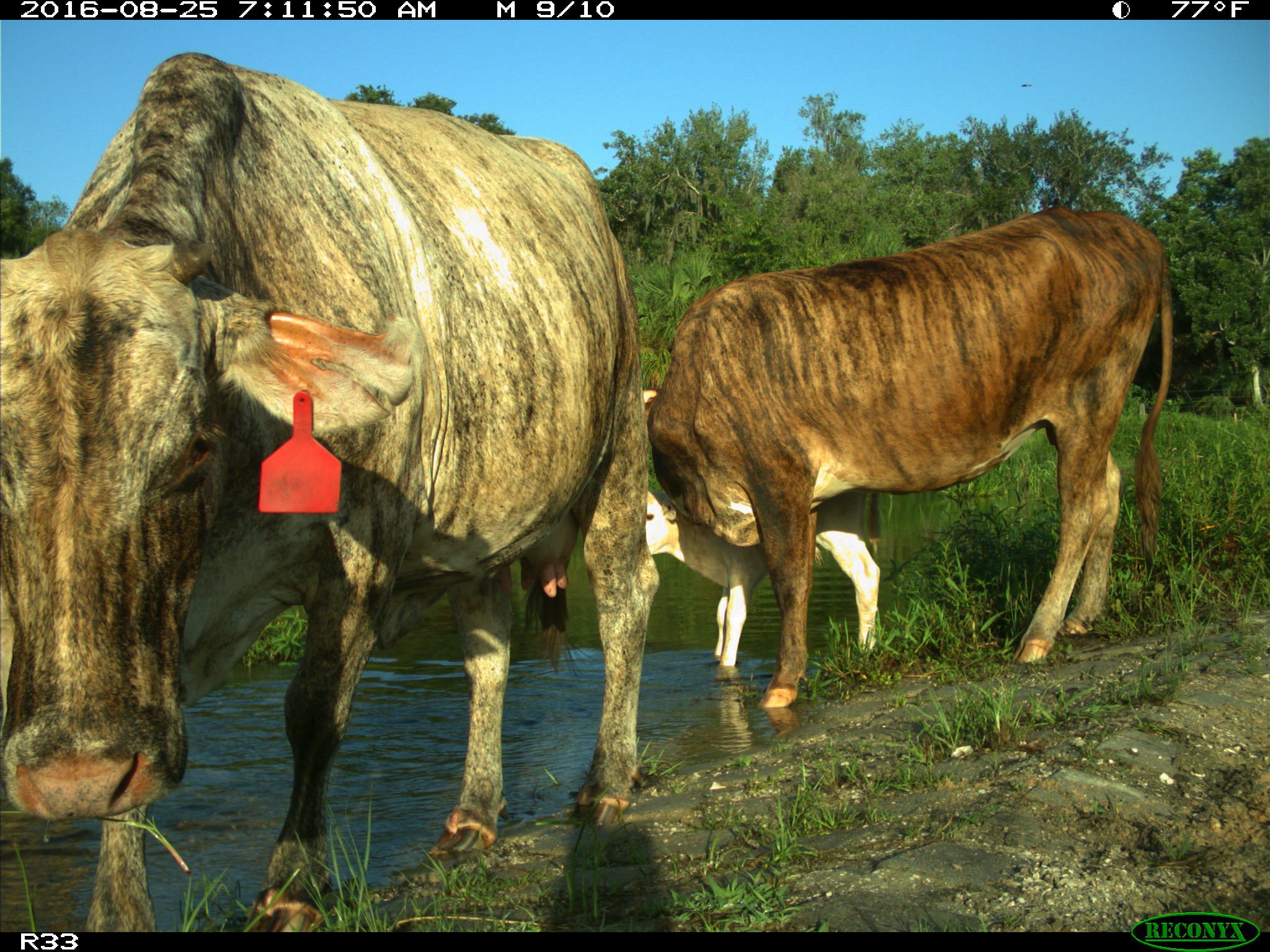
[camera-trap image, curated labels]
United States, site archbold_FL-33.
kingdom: Animalia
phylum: Chordata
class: Mammalia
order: Artiodactyla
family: Bovidae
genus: Bos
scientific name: Bos taurus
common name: domestic cow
Bos taurus (domestic cow).